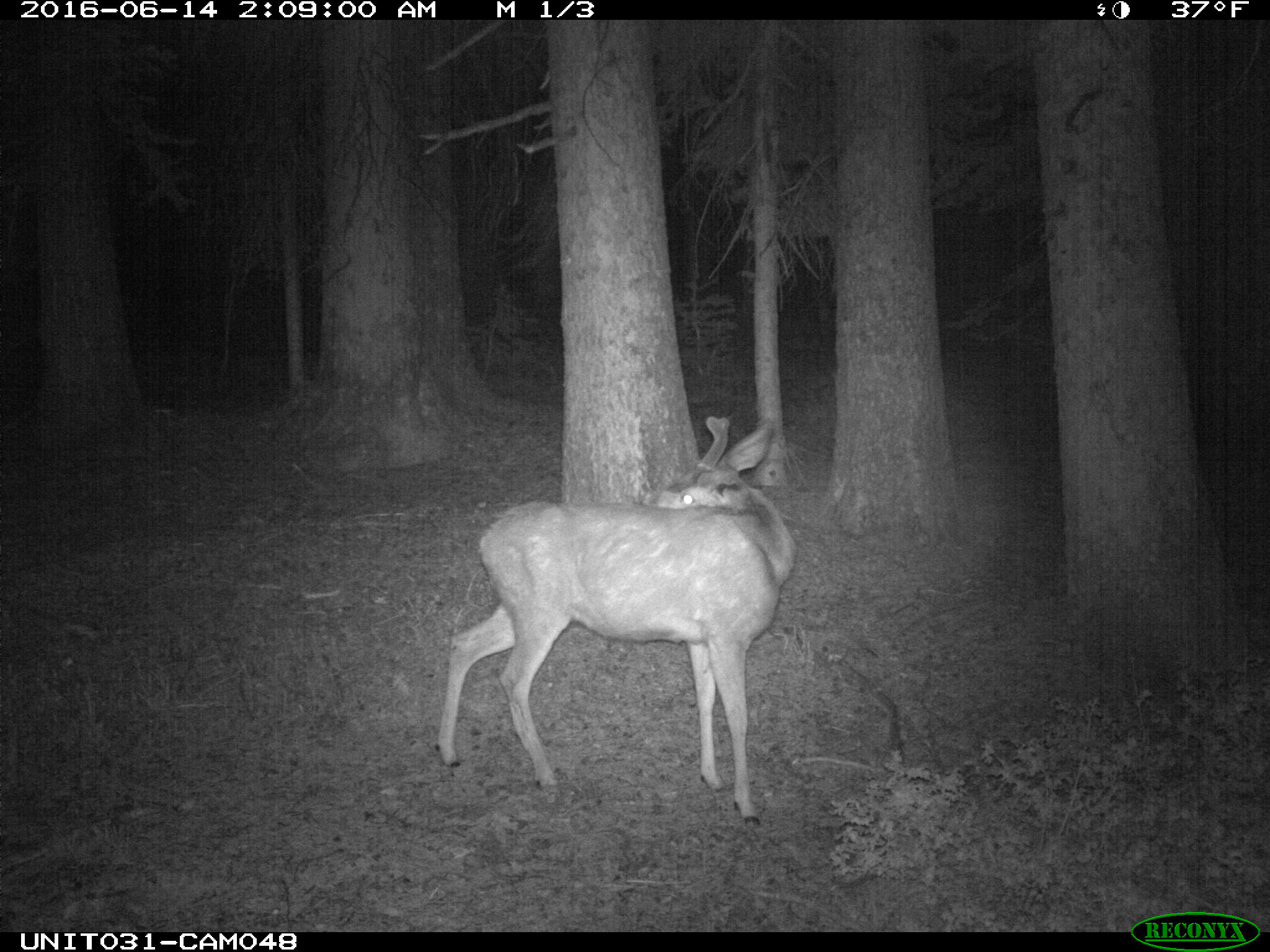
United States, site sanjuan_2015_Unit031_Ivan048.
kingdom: Animalia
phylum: Chordata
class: Mammalia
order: Artiodactyla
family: Cervidae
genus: Odocoileus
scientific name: Odocoileus hemionus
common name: mule deer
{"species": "Odocoileus hemionus (mule deer)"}